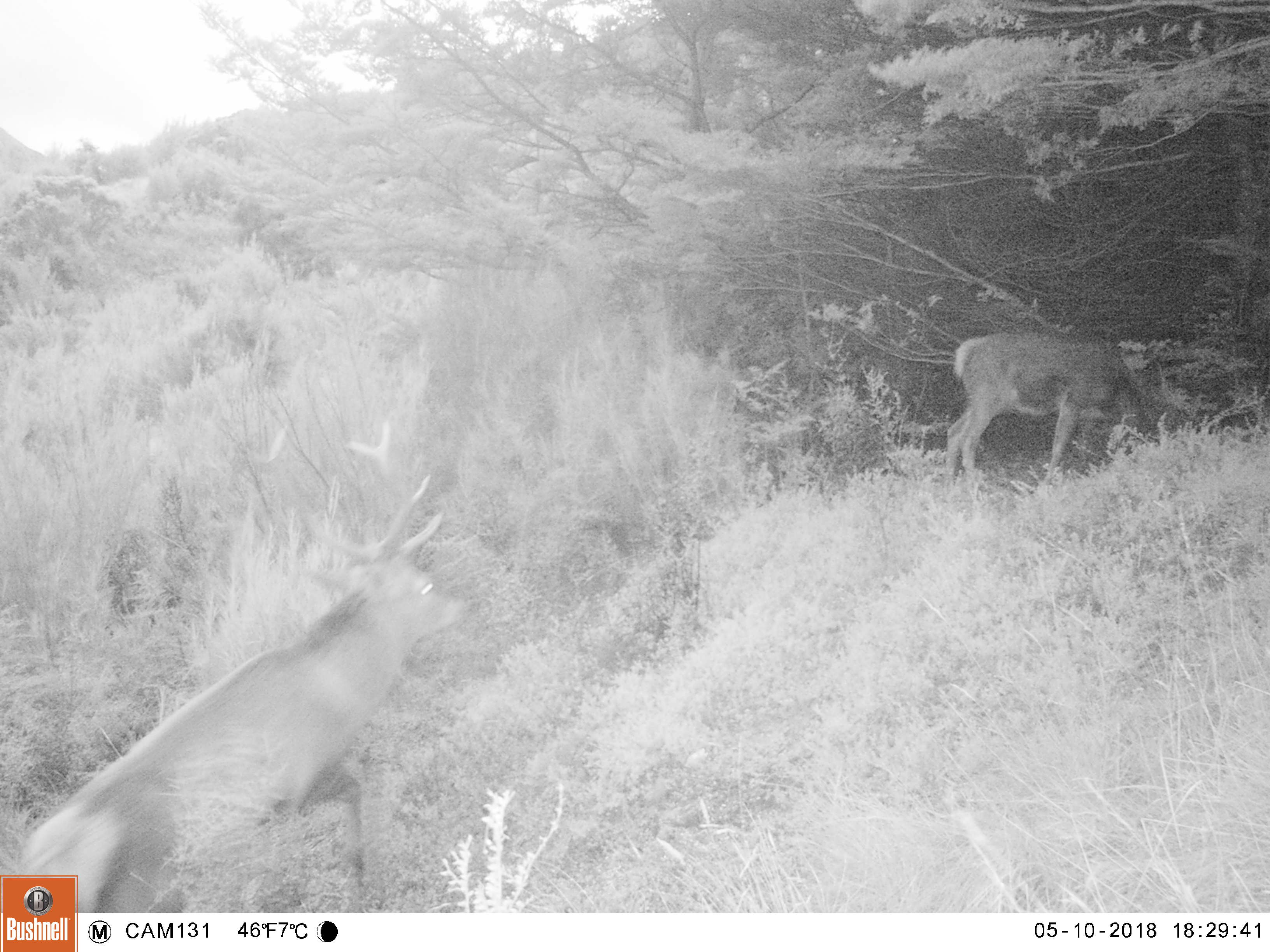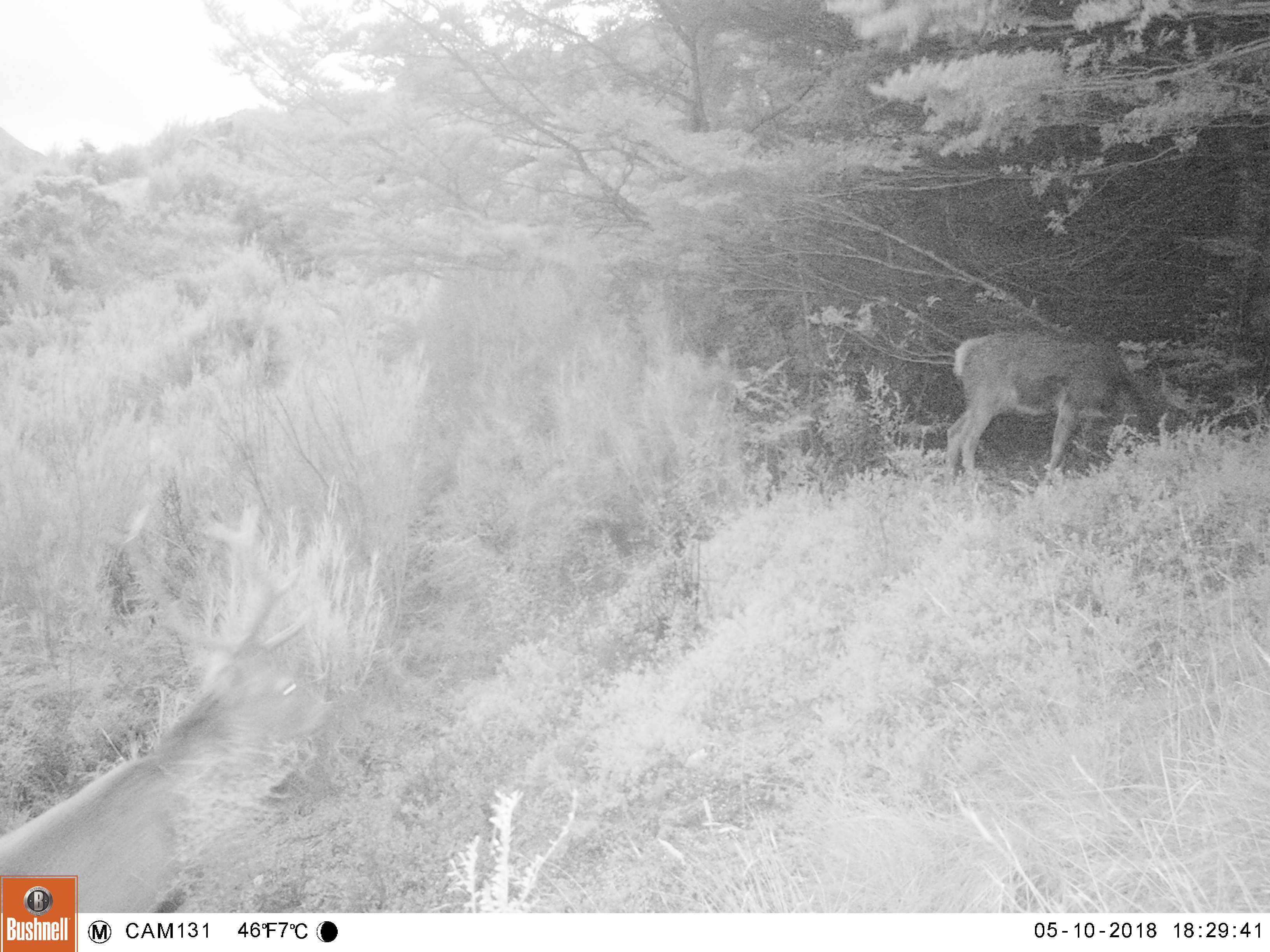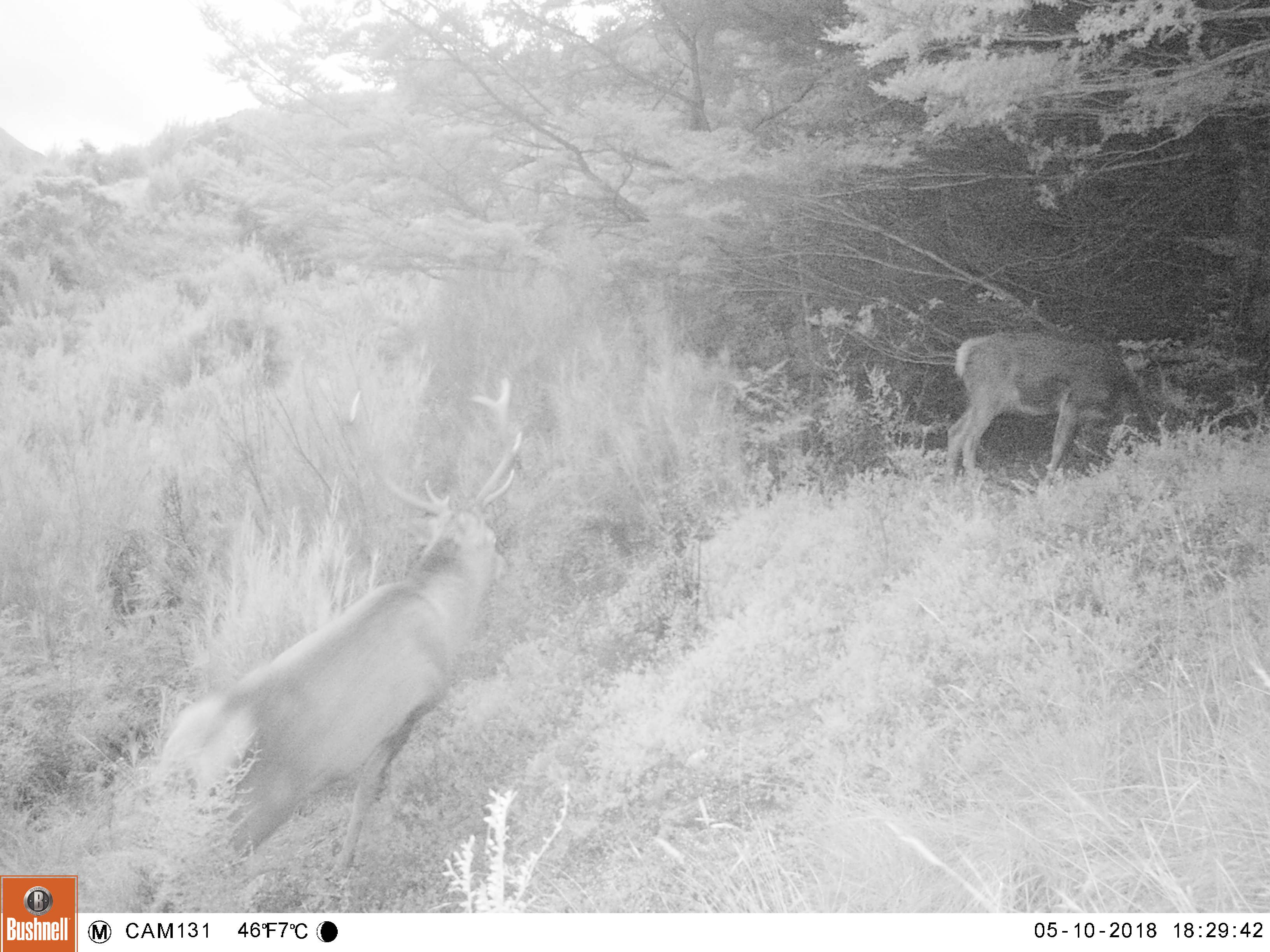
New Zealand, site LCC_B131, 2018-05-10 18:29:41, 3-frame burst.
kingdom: Animalia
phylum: Chordata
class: Mammalia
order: Artiodactyla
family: Cervidae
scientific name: Cervidae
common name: deer